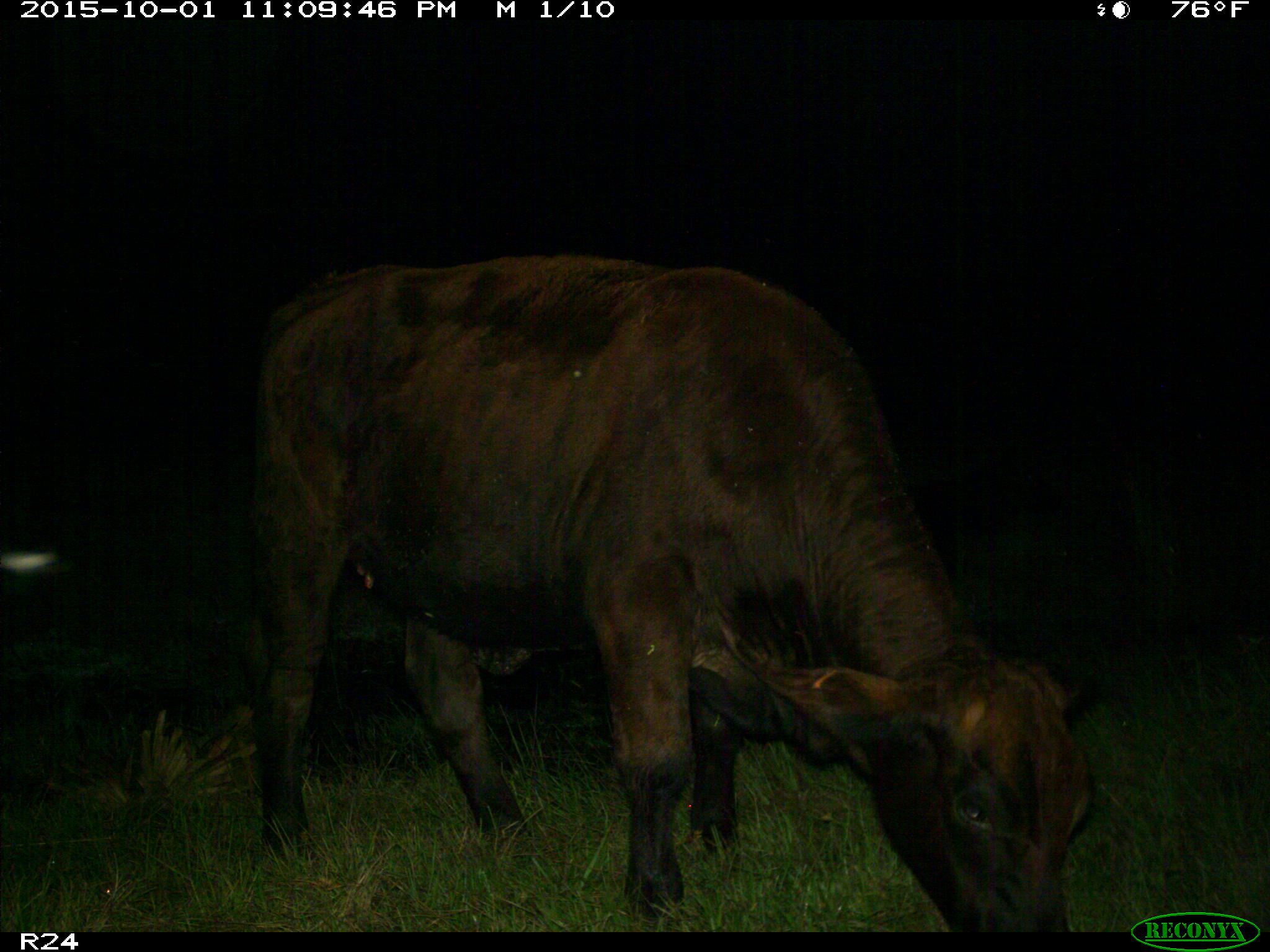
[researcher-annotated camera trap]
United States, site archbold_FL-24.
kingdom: Animalia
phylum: Chordata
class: Mammalia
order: Artiodactyla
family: Bovidae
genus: Bos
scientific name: Bos taurus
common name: domestic cow